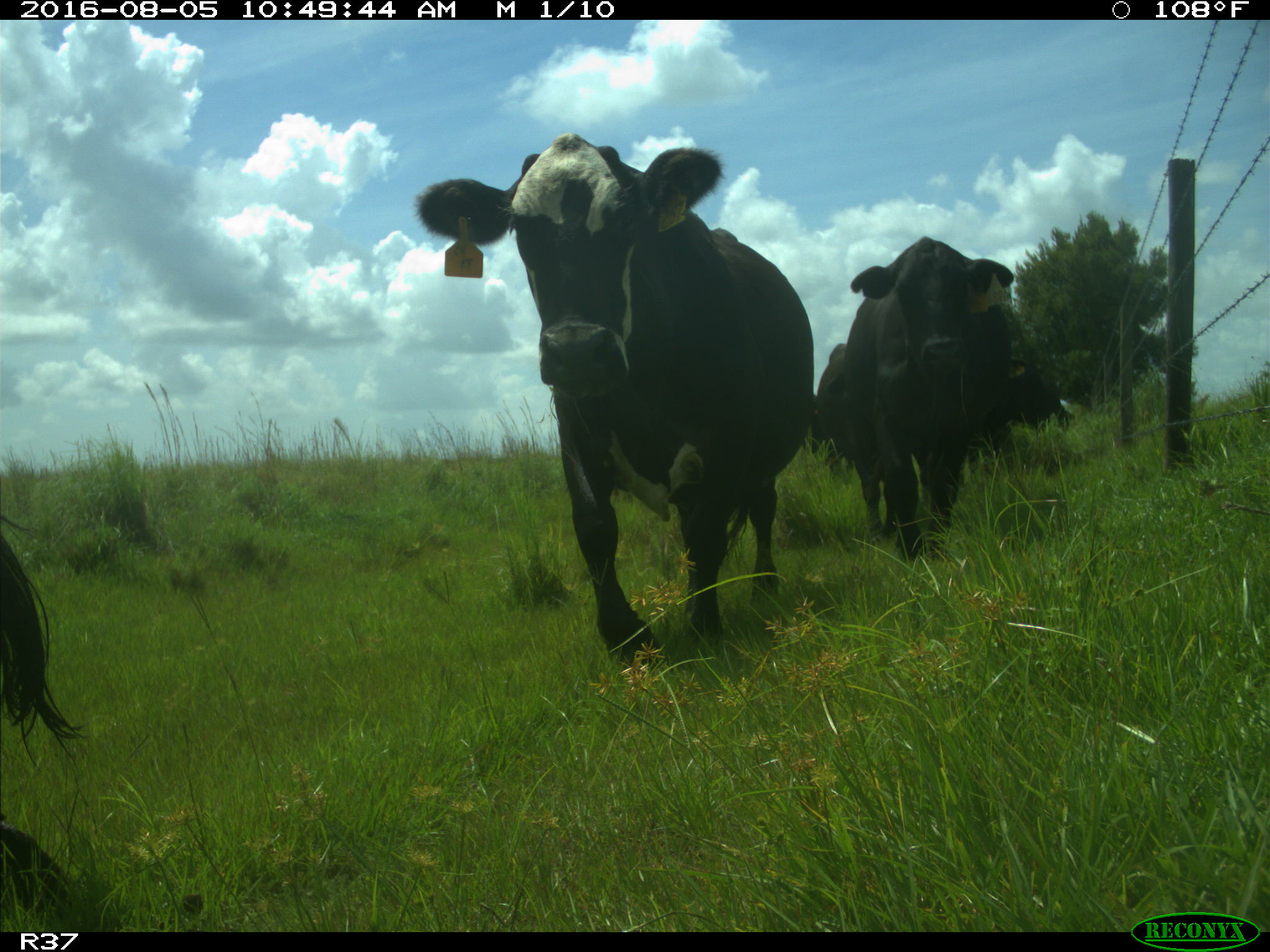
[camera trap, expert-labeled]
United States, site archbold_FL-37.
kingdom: Animalia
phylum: Chordata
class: Mammalia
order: Artiodactyla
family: Bovidae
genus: Bos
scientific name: Bos taurus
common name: domestic cow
Bos taurus (domestic cow).